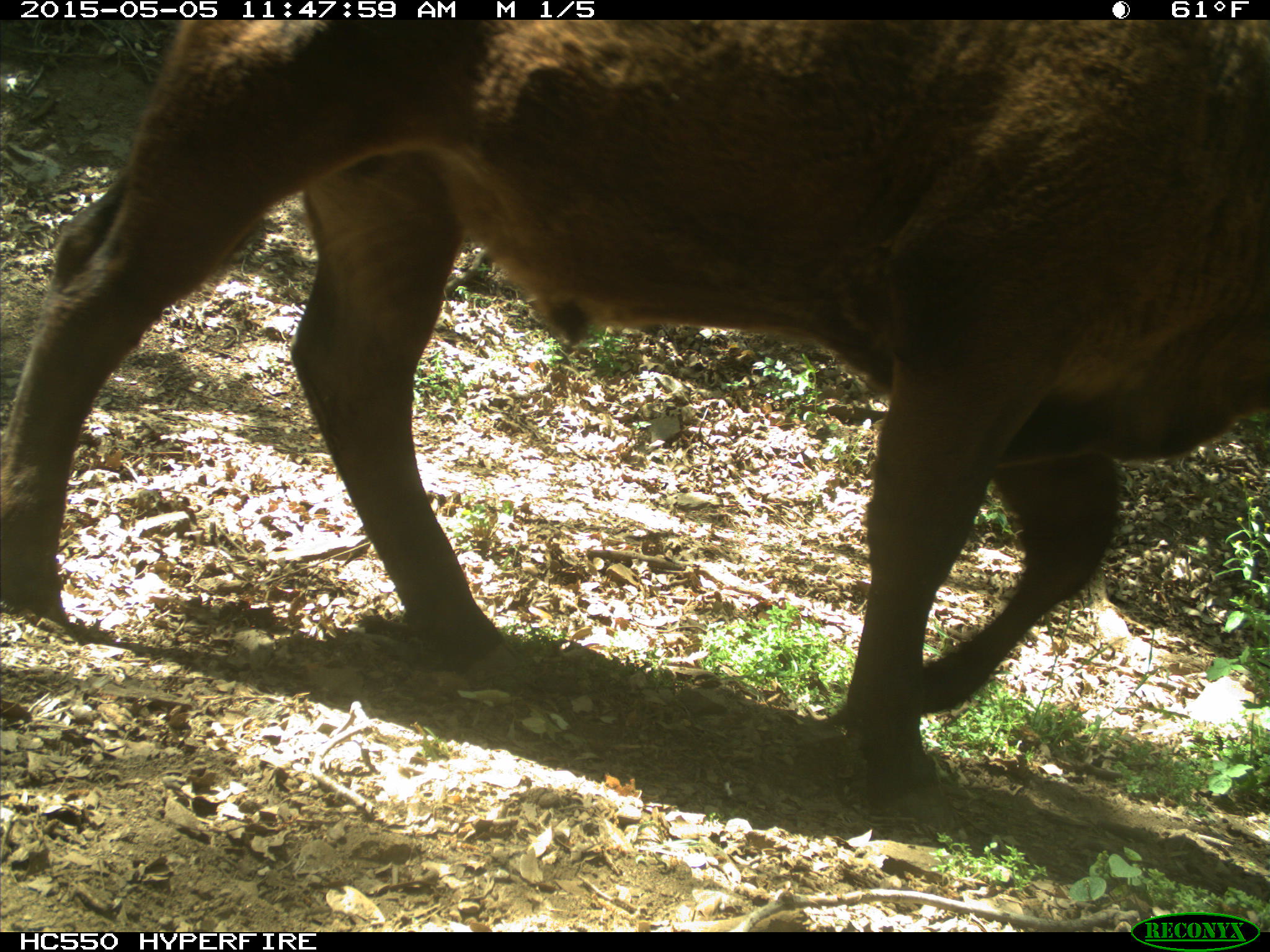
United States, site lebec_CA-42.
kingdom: Animalia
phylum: Chordata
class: Mammalia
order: Artiodactyla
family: Bovidae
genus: Bos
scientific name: Bos taurus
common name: domestic cow